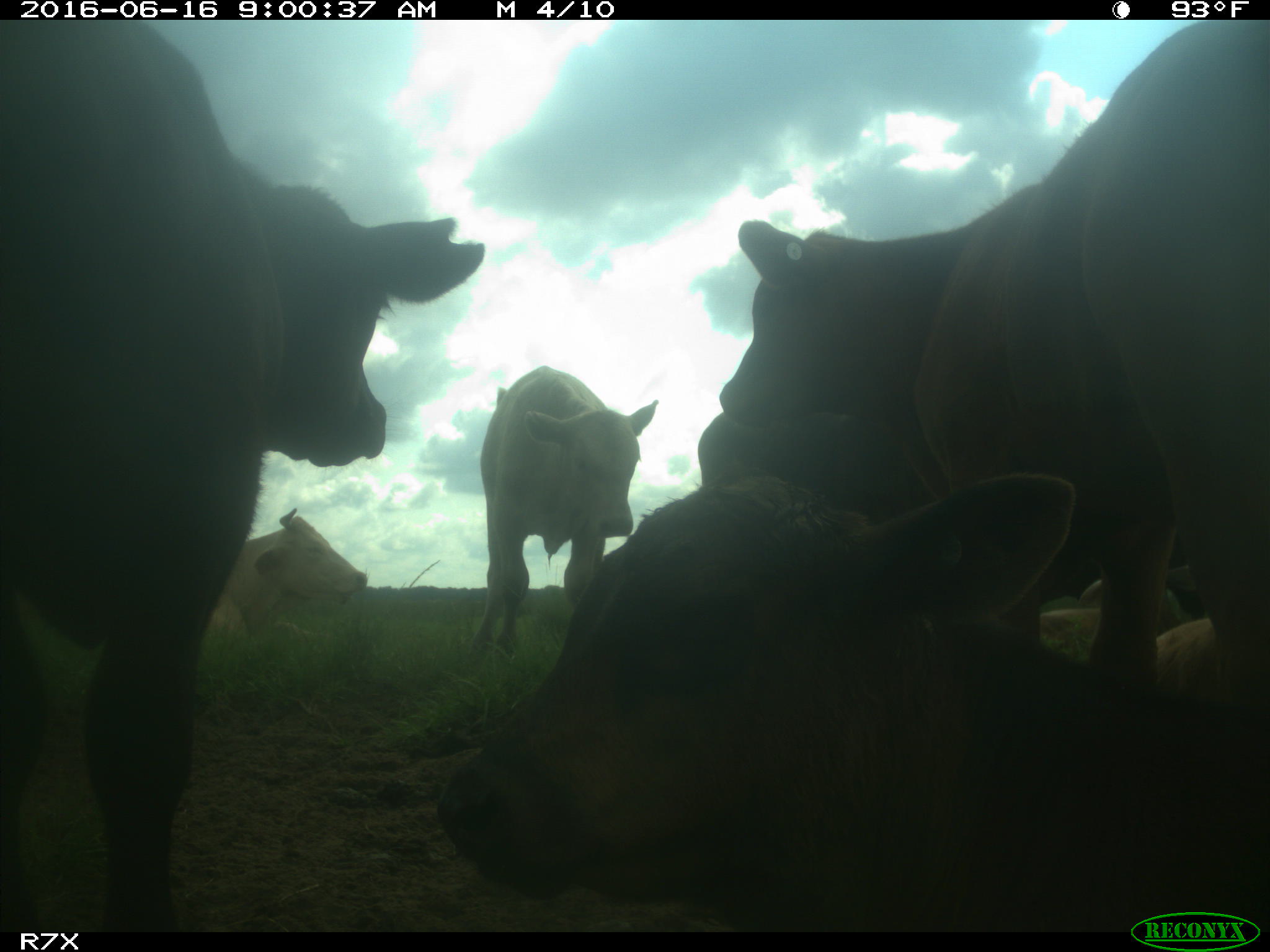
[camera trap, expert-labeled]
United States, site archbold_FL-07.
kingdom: Animalia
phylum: Chordata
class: Mammalia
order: Artiodactyla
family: Bovidae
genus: Bos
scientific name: Bos taurus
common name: domestic cow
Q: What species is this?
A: Bos taurus (domestic cow).